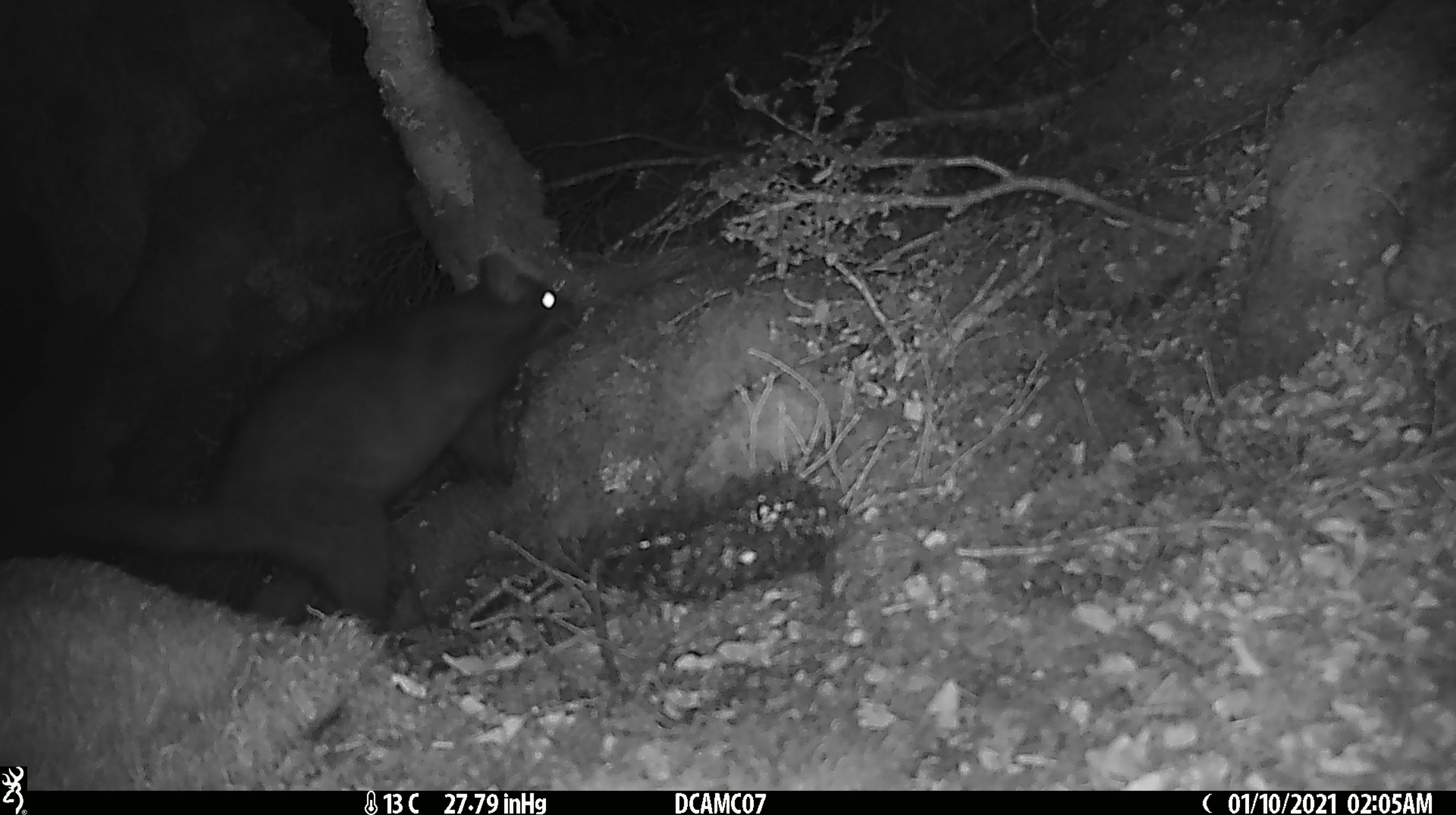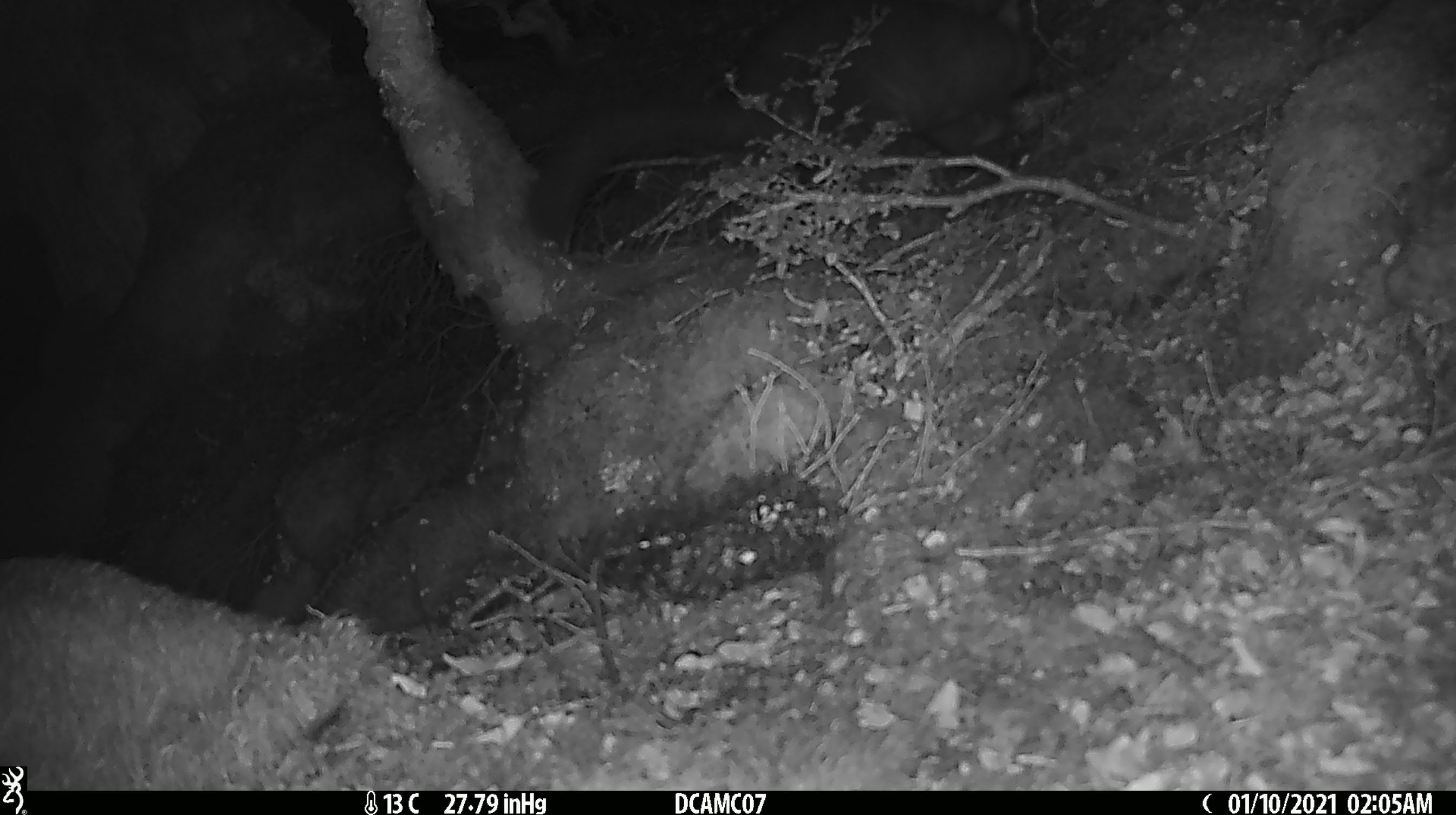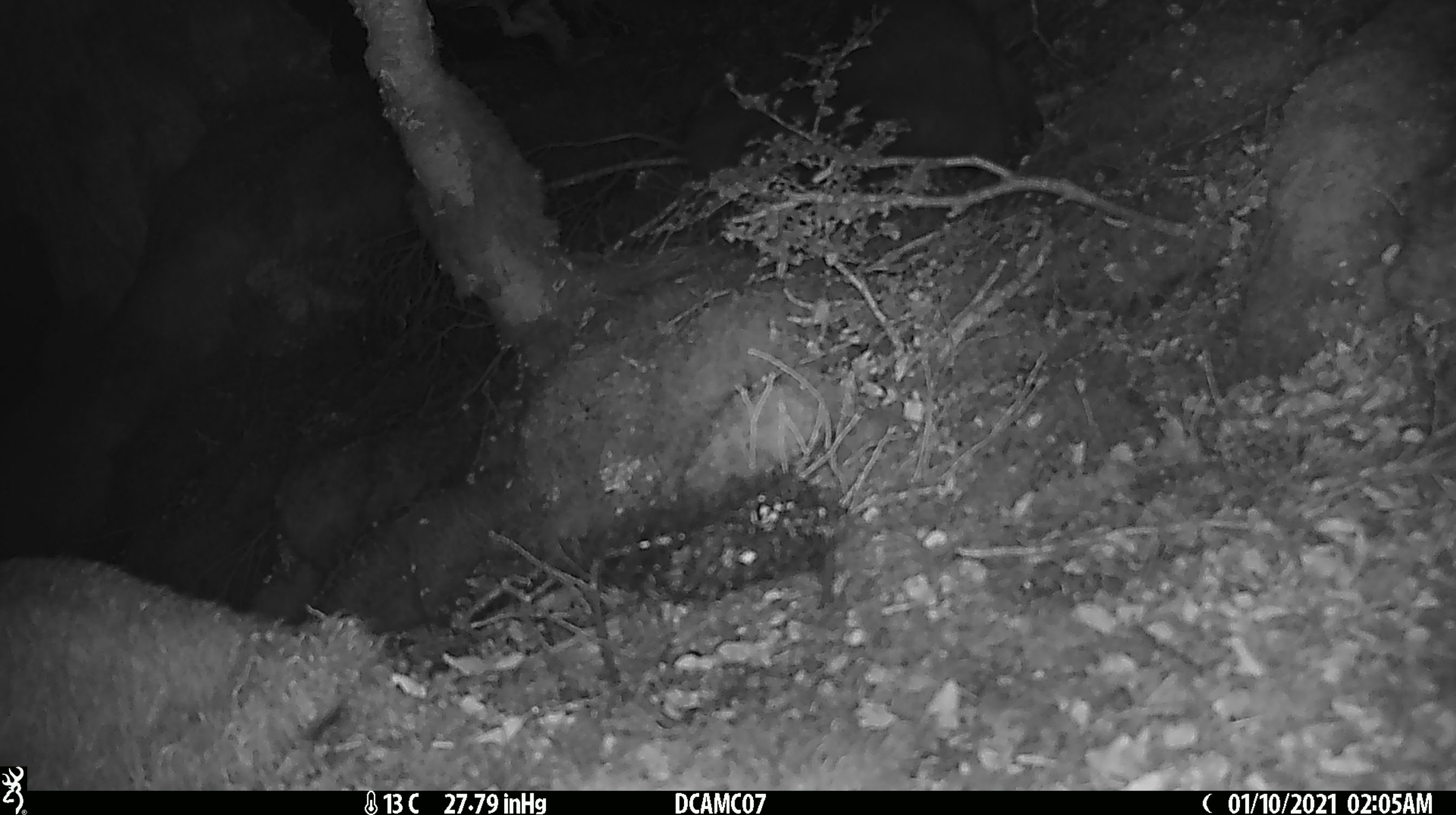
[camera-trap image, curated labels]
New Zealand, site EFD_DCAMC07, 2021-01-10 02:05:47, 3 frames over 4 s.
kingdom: Animalia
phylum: Chordata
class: Mammalia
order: Diprotodontia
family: Phalangeridae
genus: Trichosurus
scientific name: Trichosurus vulpecula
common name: common brushtail possum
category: possum